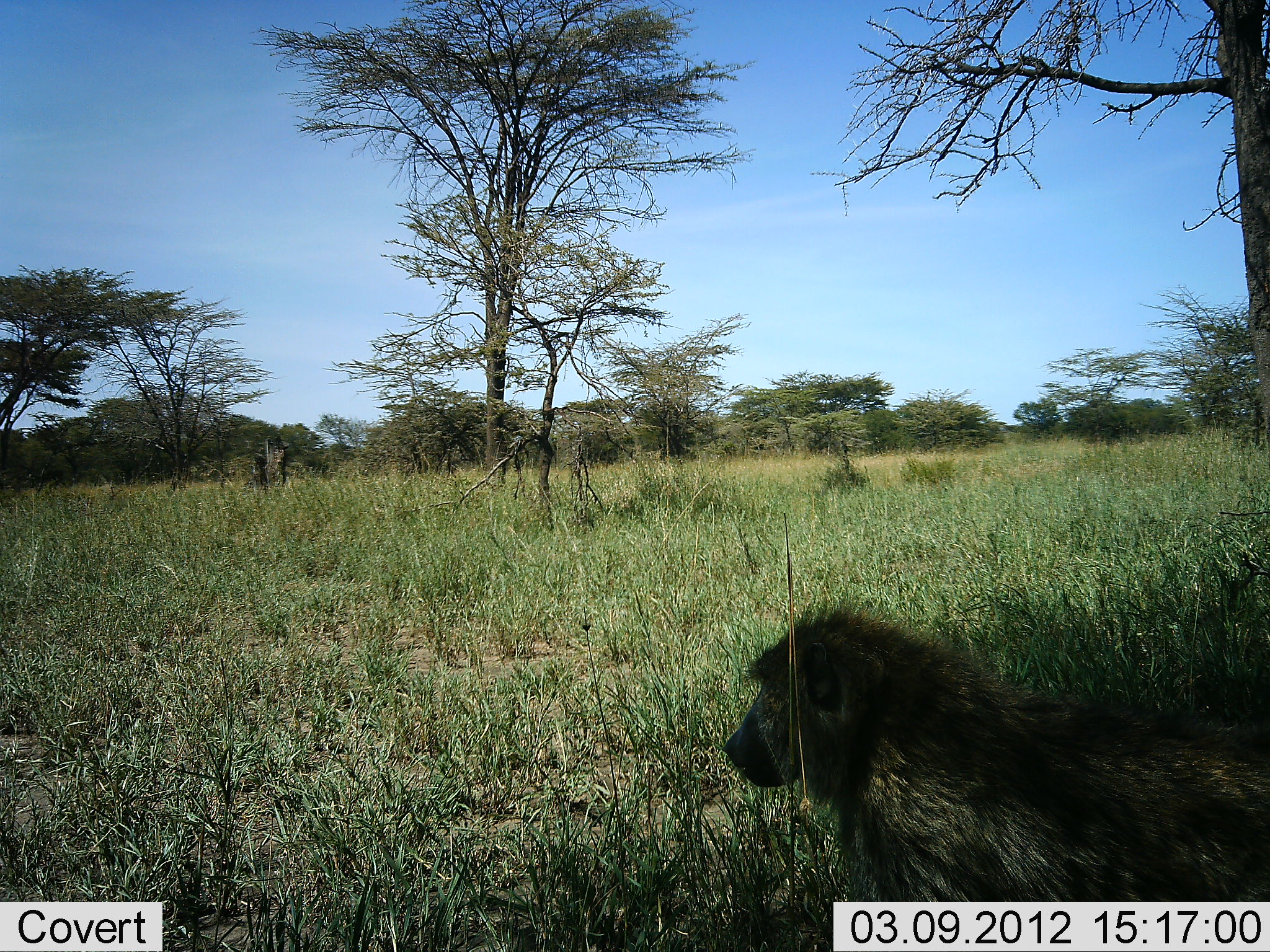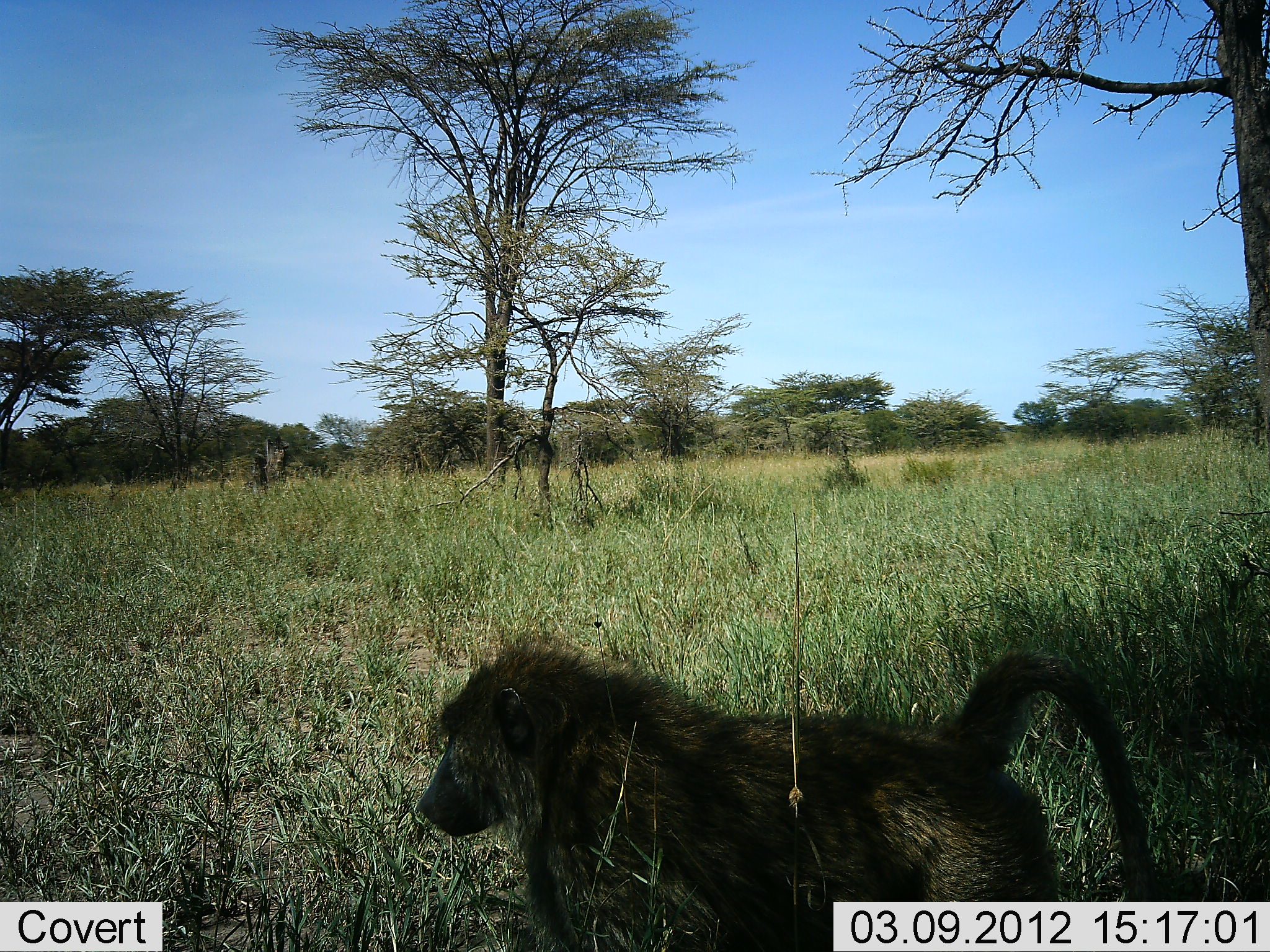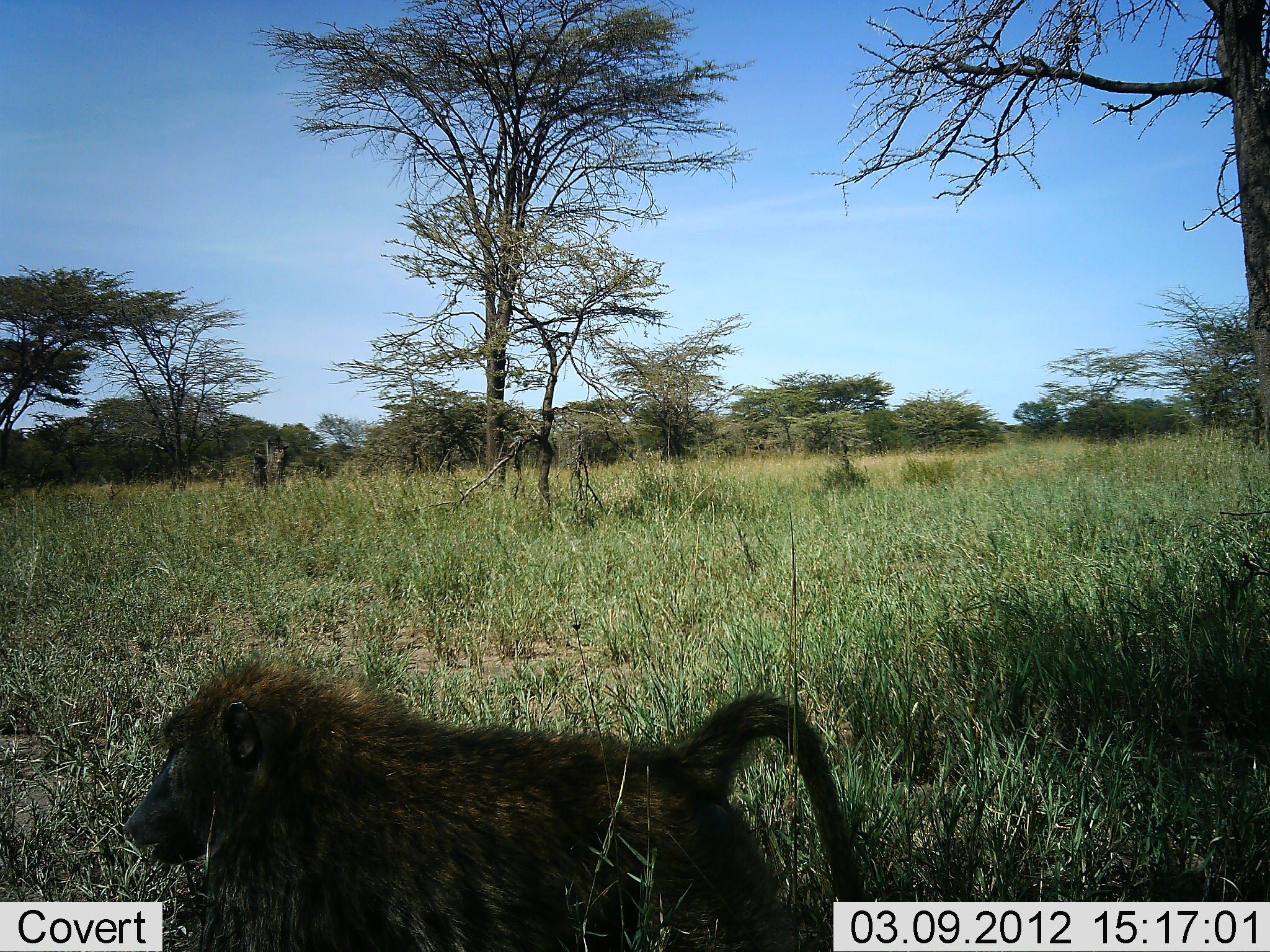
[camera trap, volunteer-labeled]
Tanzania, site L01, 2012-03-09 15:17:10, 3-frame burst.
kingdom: Animalia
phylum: Chordata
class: Mammalia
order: Primates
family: Cercopithecidae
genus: Papio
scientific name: Papio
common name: baboon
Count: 1.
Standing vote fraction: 4%.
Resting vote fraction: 0%.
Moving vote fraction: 96%.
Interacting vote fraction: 0%.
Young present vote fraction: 0%.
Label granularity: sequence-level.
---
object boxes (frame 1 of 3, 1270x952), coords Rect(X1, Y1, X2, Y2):
animal: Rect(722, 602, 1270, 902)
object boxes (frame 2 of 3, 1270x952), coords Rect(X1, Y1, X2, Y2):
animal: Rect(414, 620, 1183, 952)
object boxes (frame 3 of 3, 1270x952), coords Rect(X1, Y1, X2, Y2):
animal: Rect(121, 650, 876, 952)